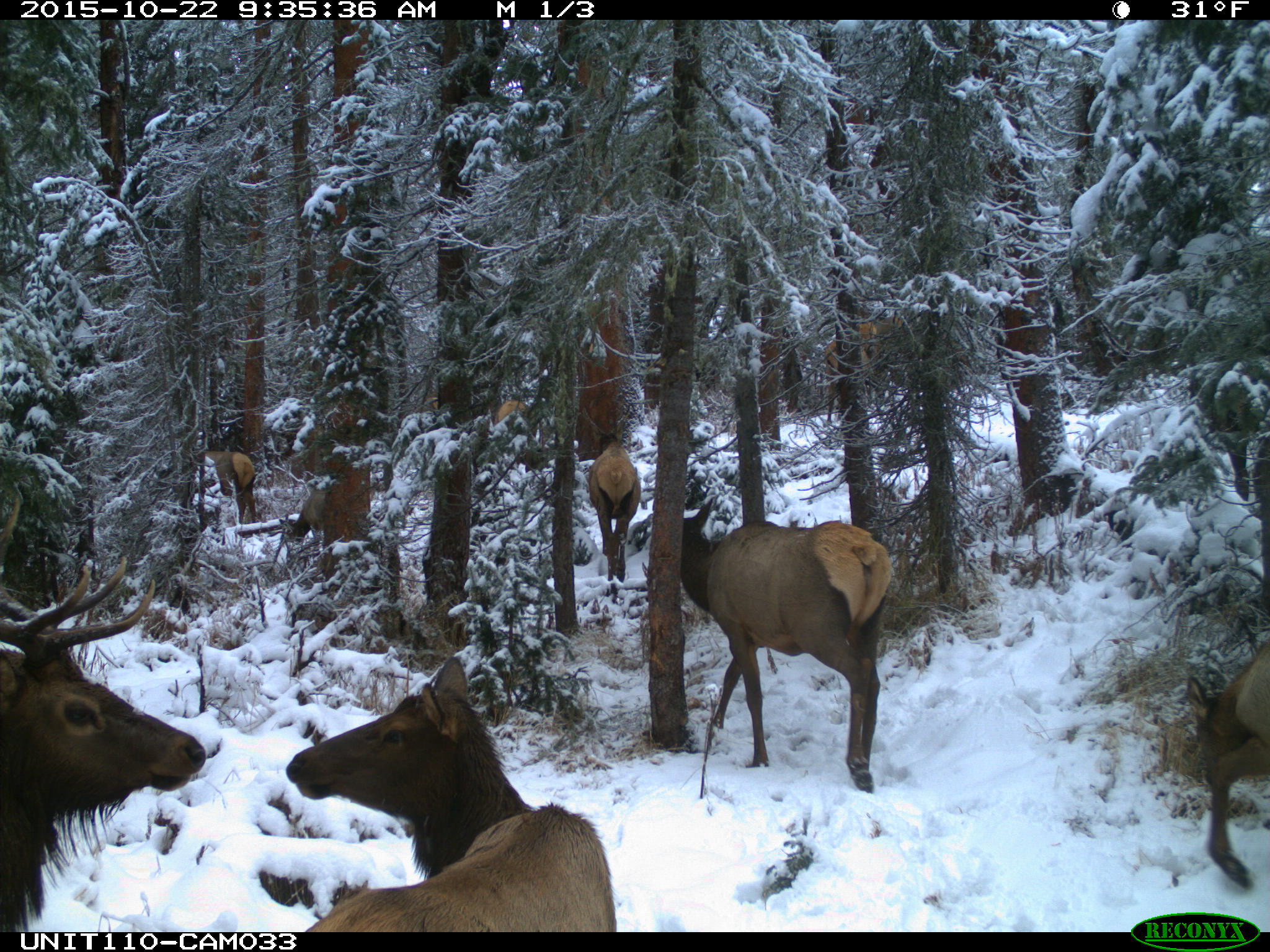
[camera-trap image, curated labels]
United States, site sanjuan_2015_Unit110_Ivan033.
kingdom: Animalia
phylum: Chordata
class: Mammalia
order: Artiodactyla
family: Cervidae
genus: Cervus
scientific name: Cervus elaphus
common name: red deer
Cervus elaphus (red deer).